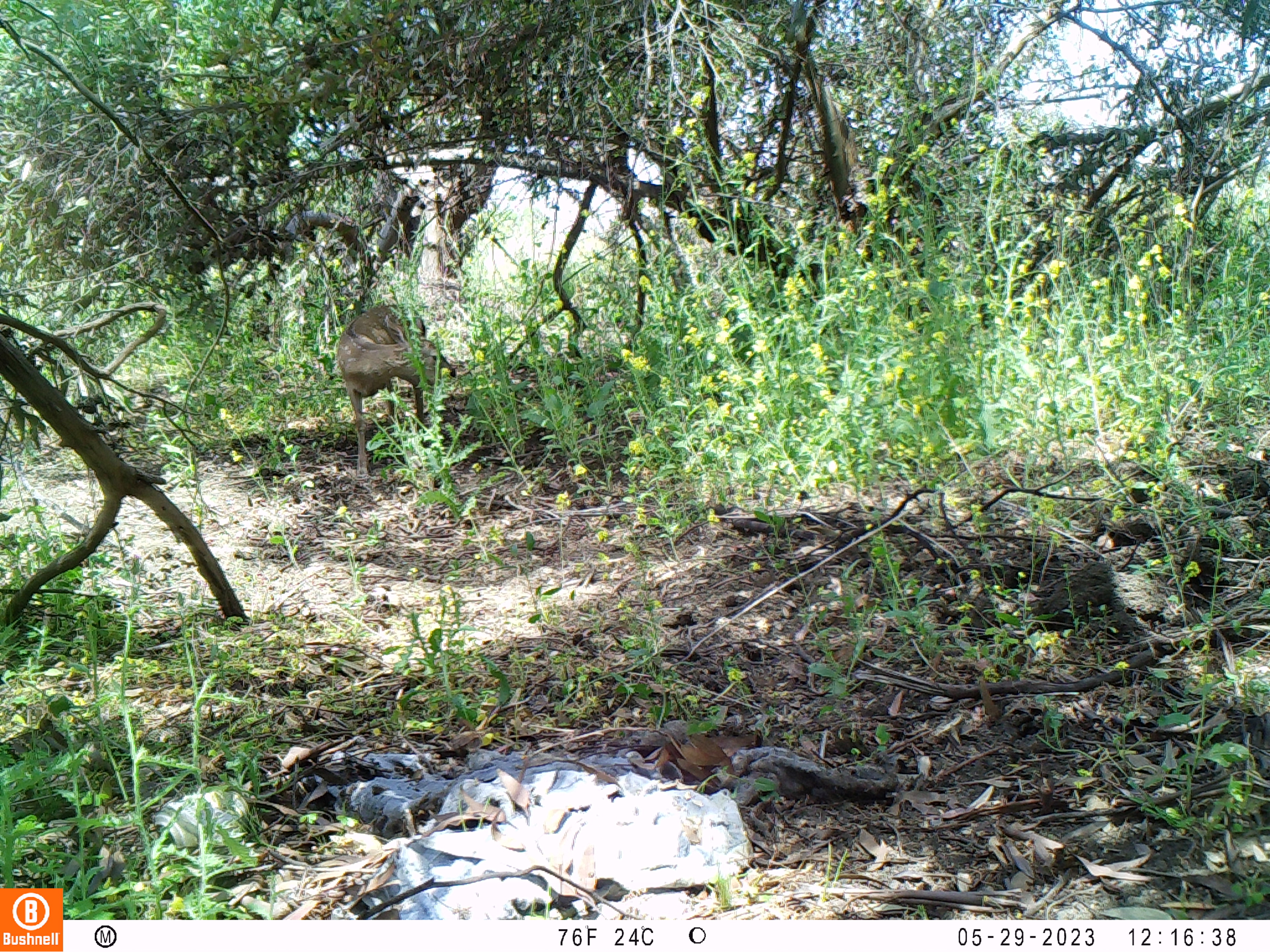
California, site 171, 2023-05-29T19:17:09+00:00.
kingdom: Animalia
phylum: Chordata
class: Mammalia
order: Artiodactyla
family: Cervidae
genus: Odocoileus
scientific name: Odocoileus hemionus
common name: mule deer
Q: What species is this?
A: Mule deer (Odocoileus hemionus).